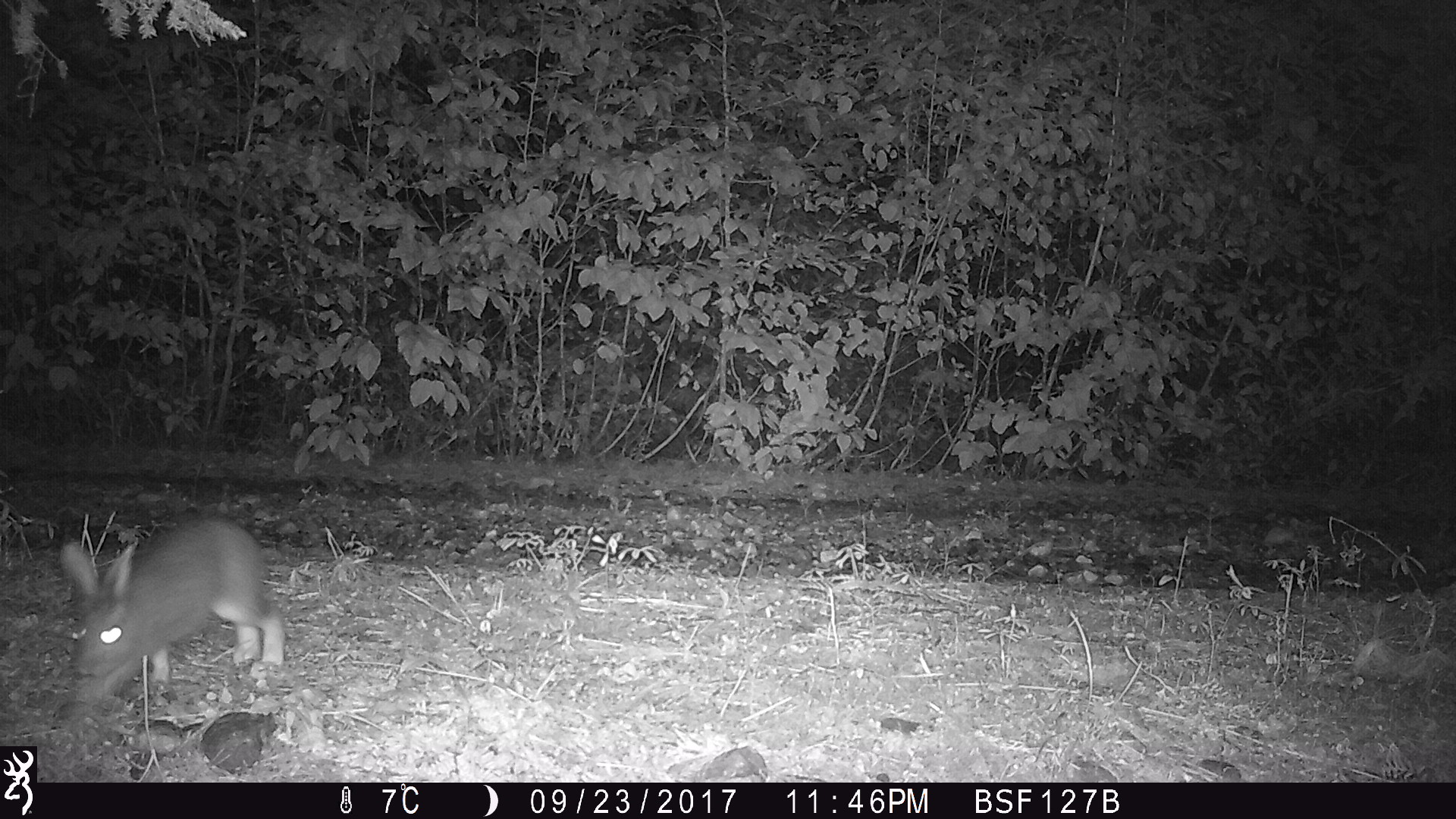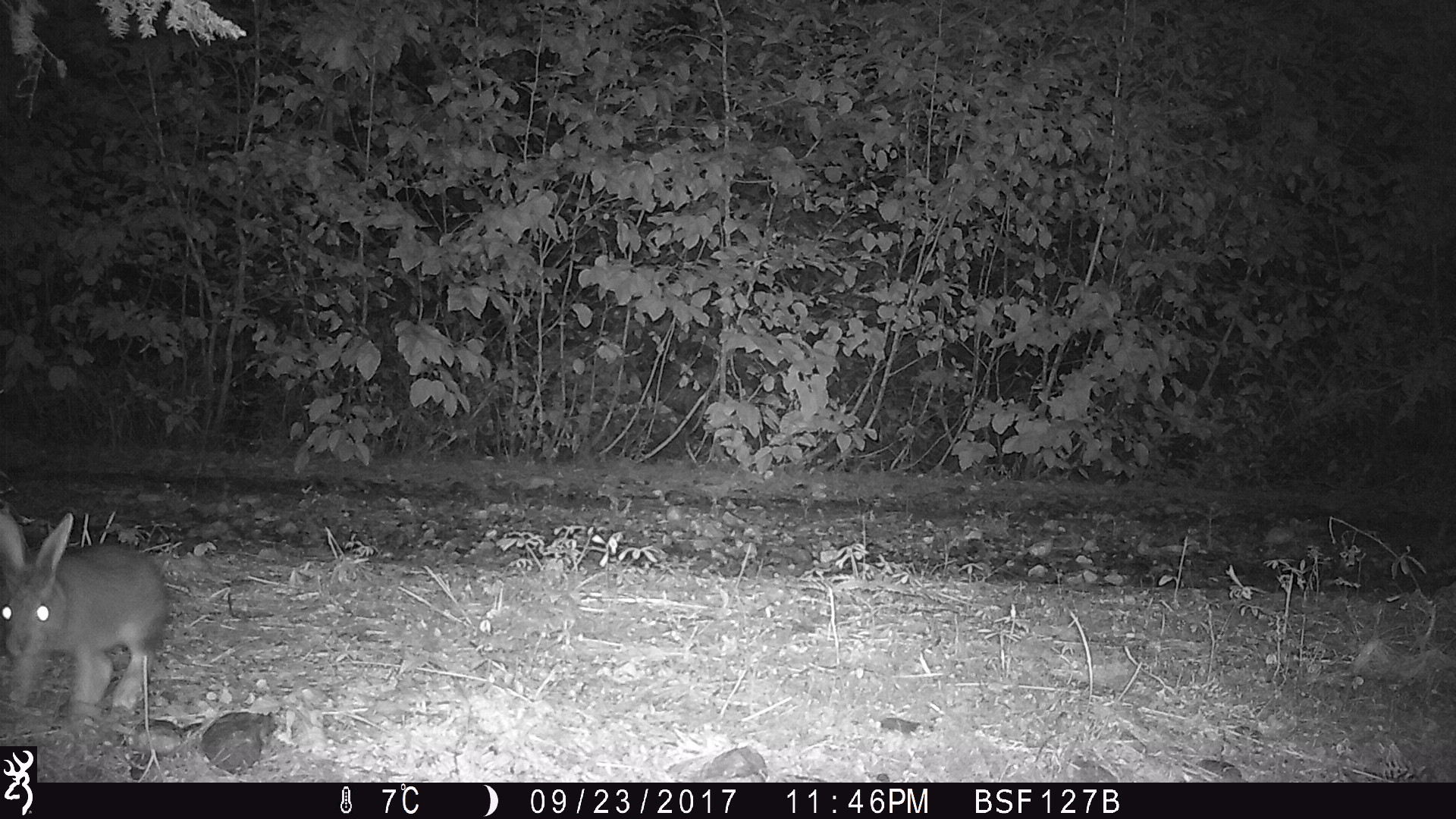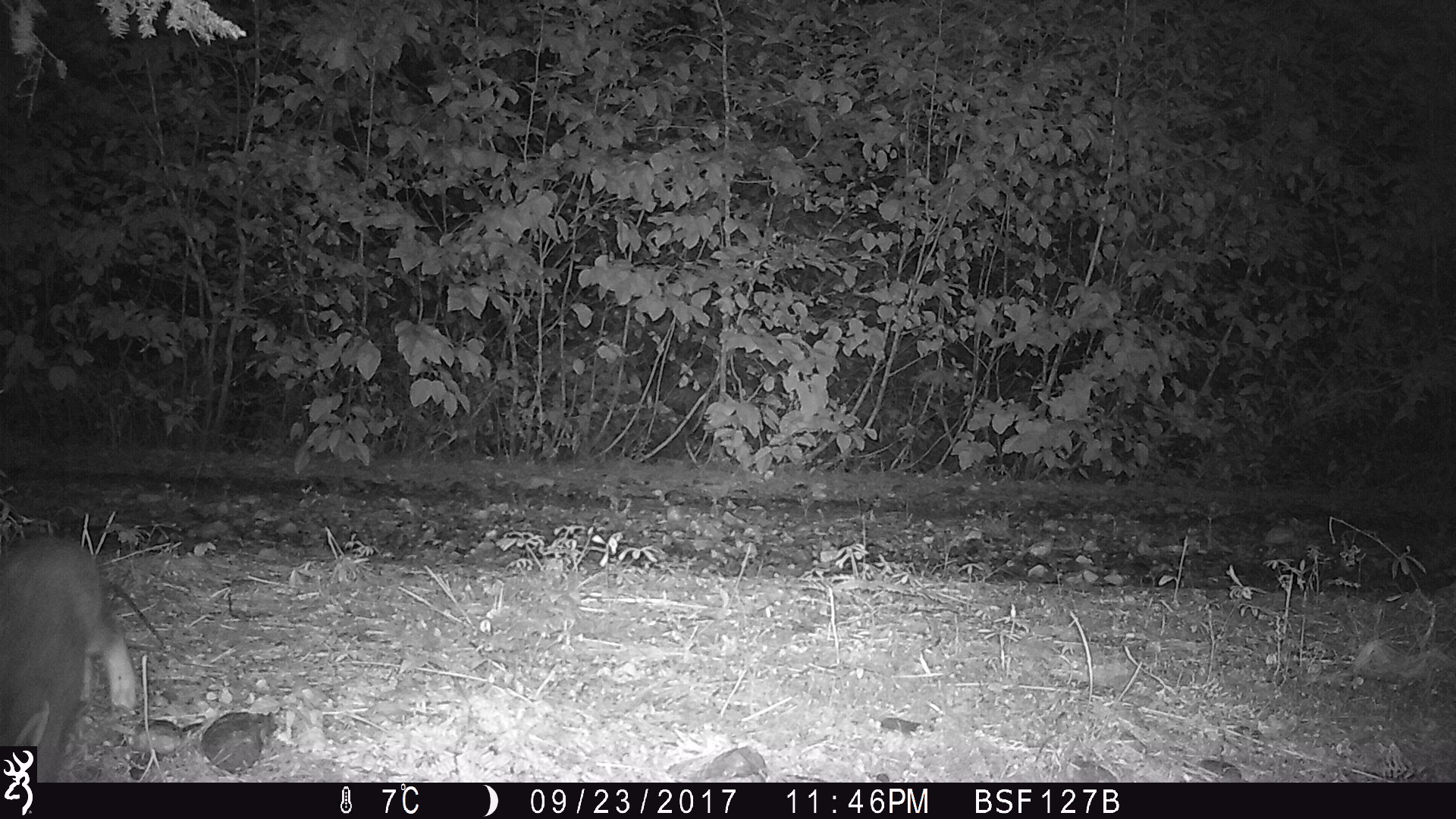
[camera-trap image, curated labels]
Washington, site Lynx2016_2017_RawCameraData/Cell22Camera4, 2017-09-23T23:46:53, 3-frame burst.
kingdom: Animalia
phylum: Chordata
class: Mammalia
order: Lagomorpha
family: Leporidae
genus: Lepus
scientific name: Lepus americanus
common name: snowshoe hare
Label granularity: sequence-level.